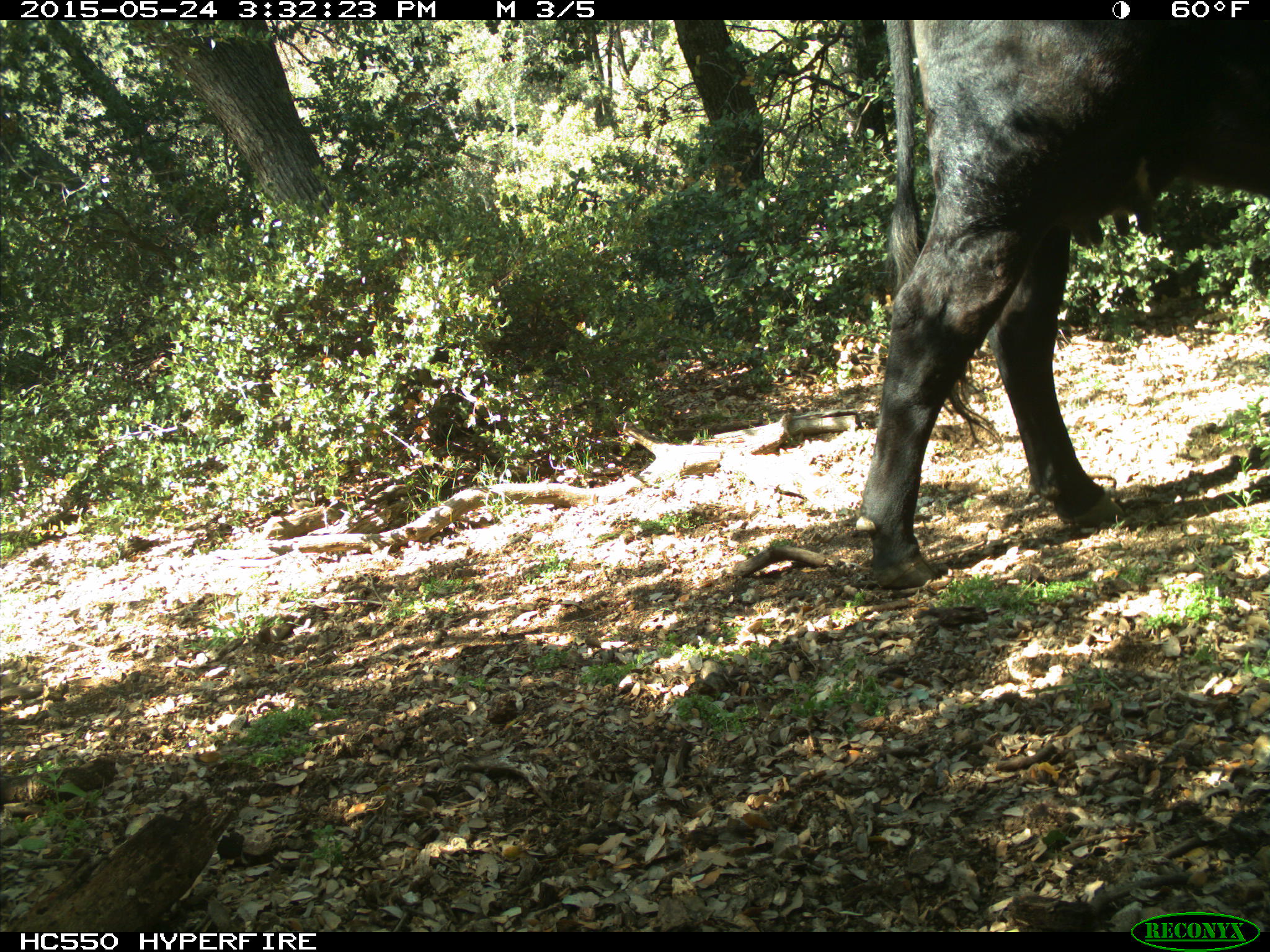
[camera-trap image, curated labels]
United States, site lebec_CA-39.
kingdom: Animalia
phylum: Chordata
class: Mammalia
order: Artiodactyla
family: Bovidae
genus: Bos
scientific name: Bos taurus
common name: domestic cow